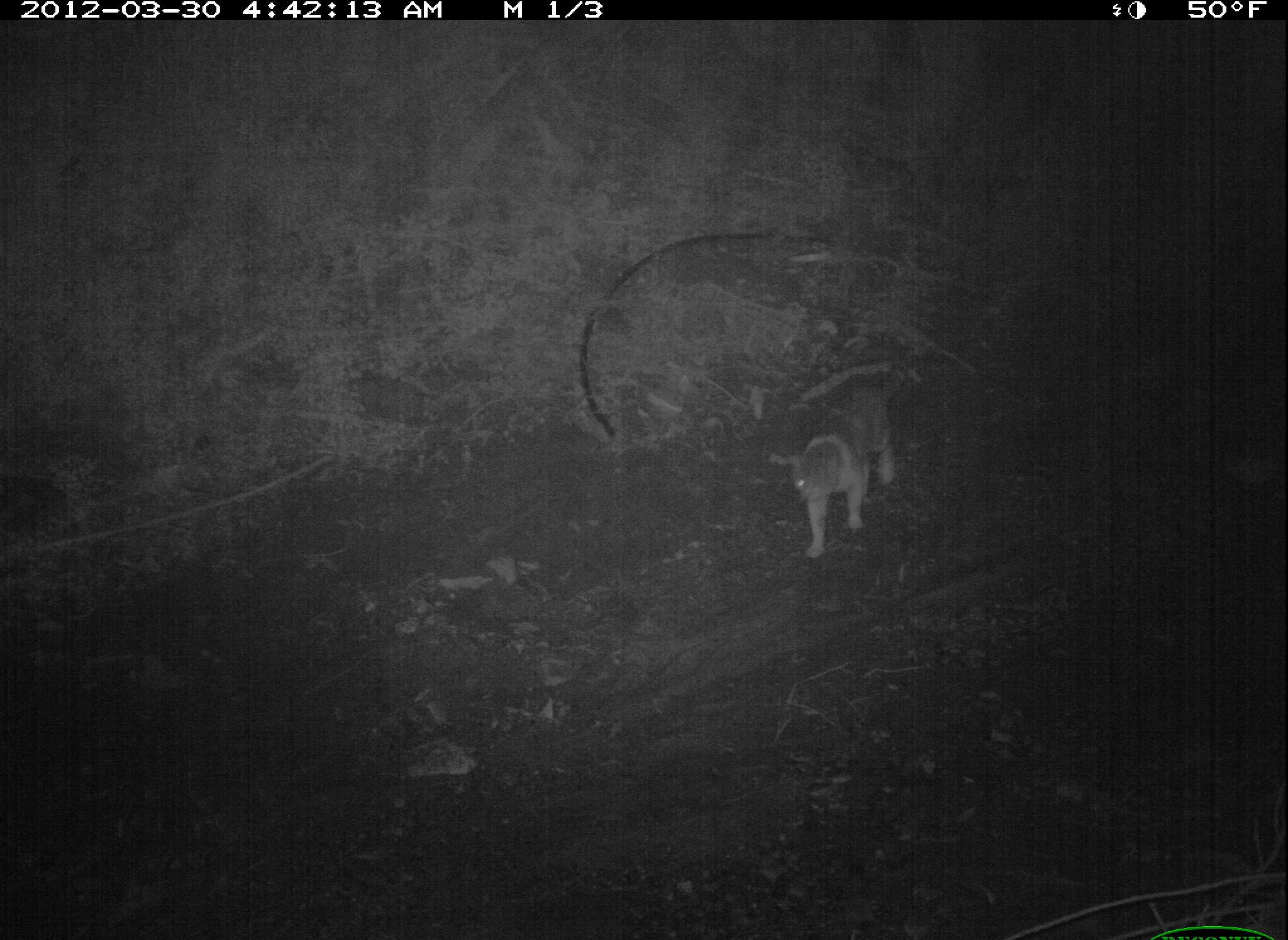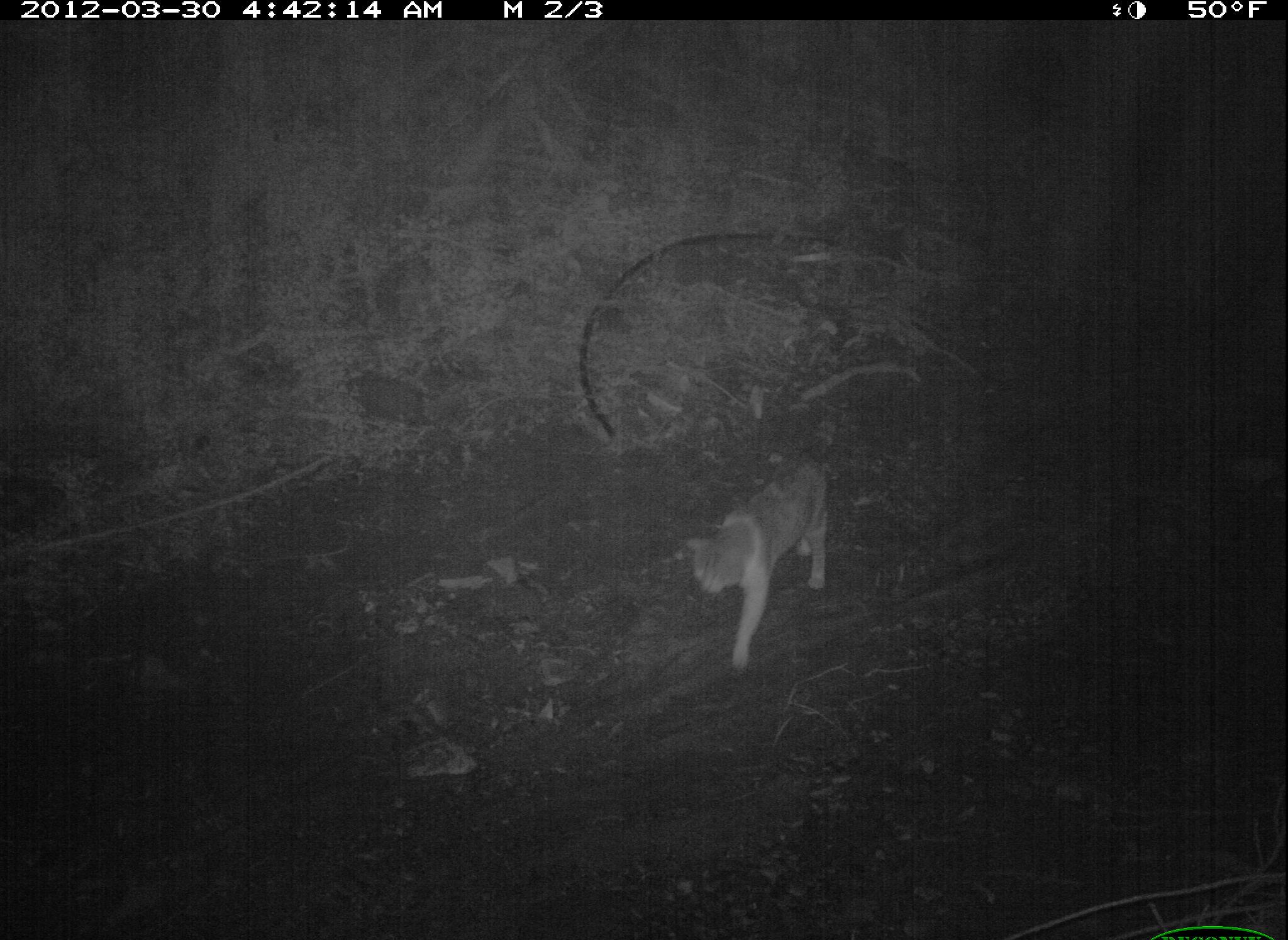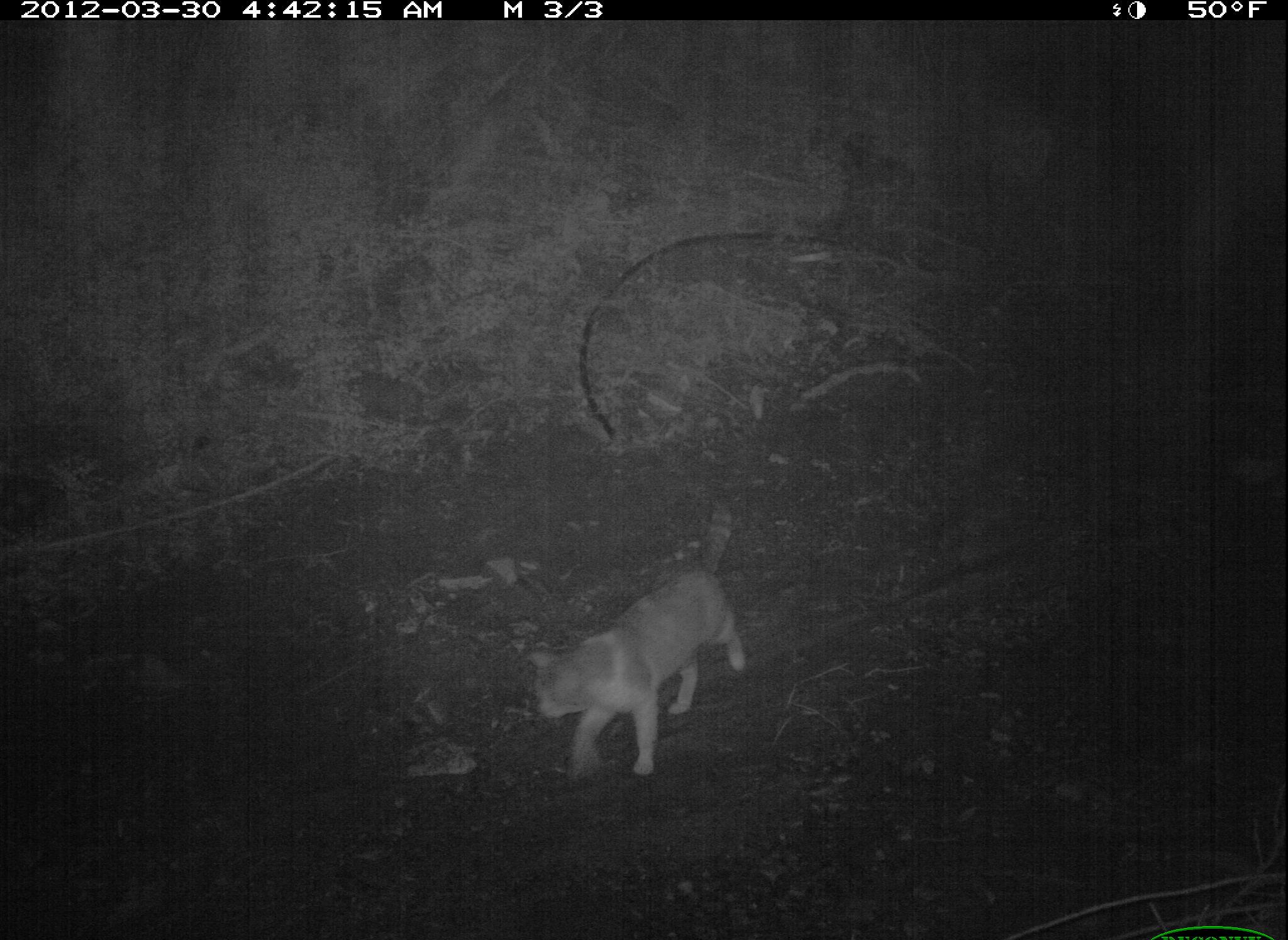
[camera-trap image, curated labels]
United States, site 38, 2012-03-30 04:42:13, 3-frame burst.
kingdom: Animalia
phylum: Chordata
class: Mammalia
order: Carnivora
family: Felidae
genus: Felis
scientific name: Felis catus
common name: cat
Cat (Felis catus).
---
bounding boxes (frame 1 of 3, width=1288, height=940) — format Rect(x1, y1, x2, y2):
cat: Rect(778, 353, 917, 567)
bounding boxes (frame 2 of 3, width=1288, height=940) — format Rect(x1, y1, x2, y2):
cat: Rect(685, 440, 836, 672)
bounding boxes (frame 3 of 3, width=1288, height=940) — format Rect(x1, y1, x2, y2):
cat: Rect(520, 482, 784, 784)